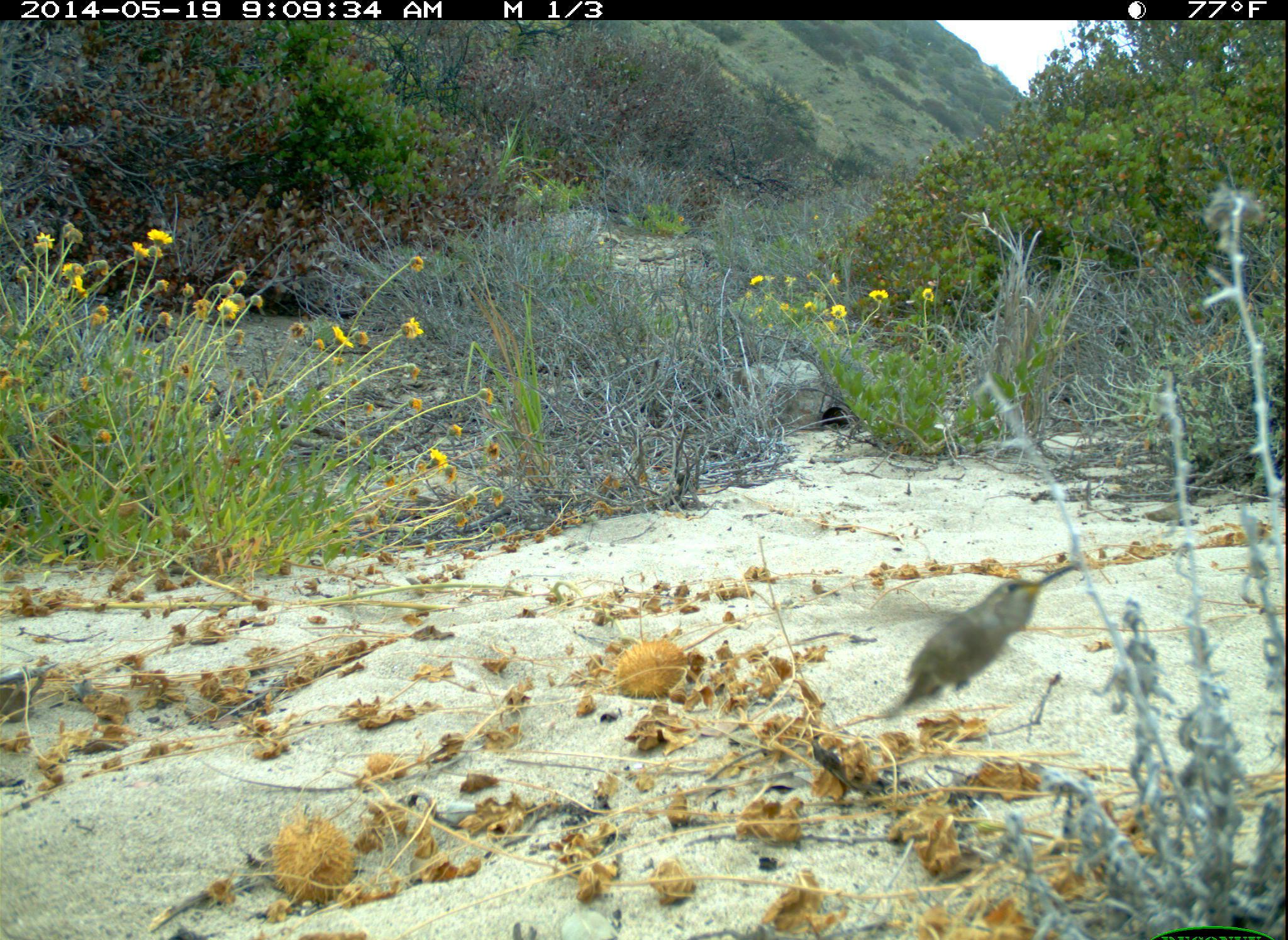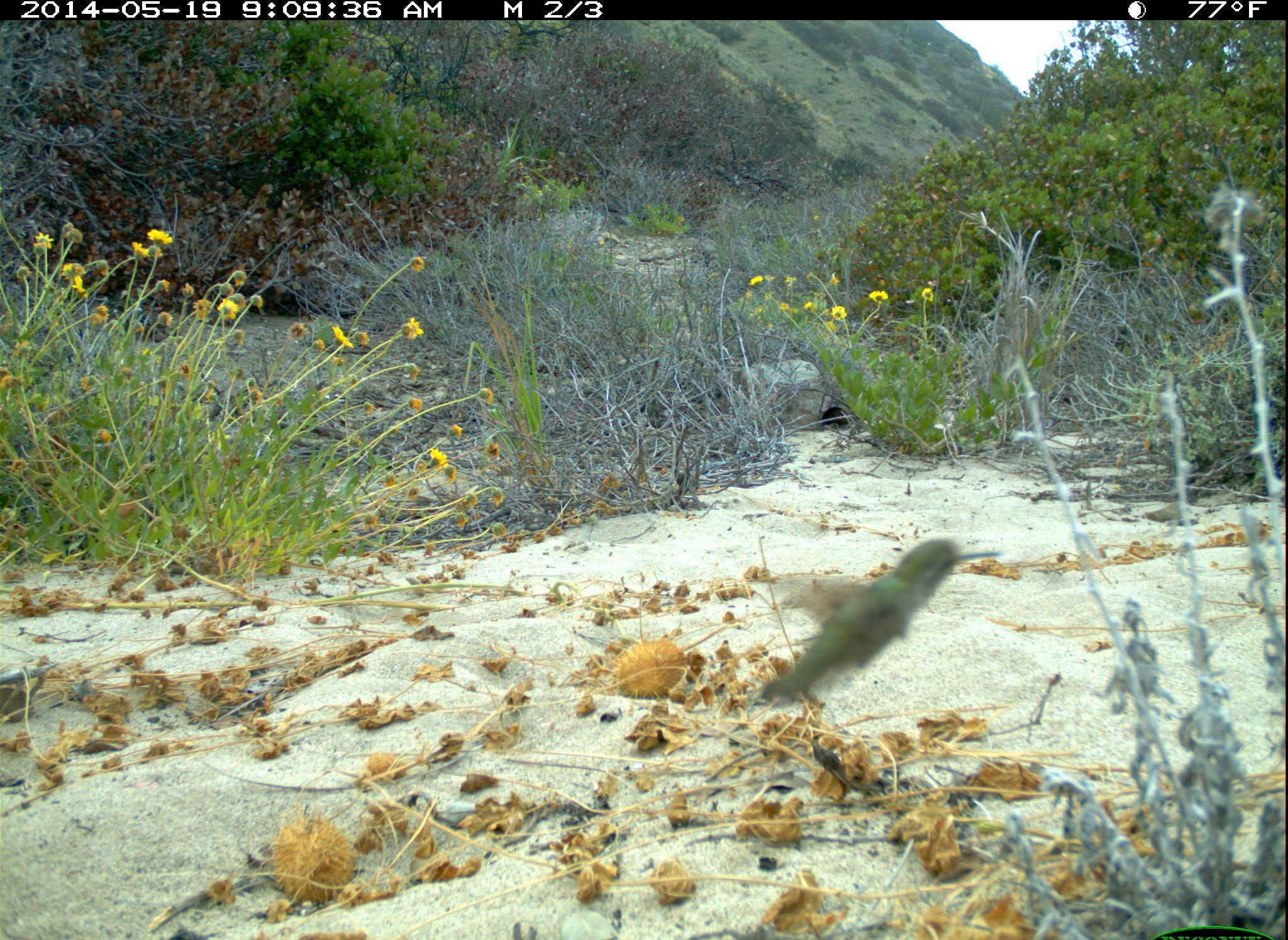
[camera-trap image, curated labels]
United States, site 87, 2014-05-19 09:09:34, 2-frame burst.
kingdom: Animalia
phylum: Chordata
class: Aves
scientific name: Aves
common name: bird